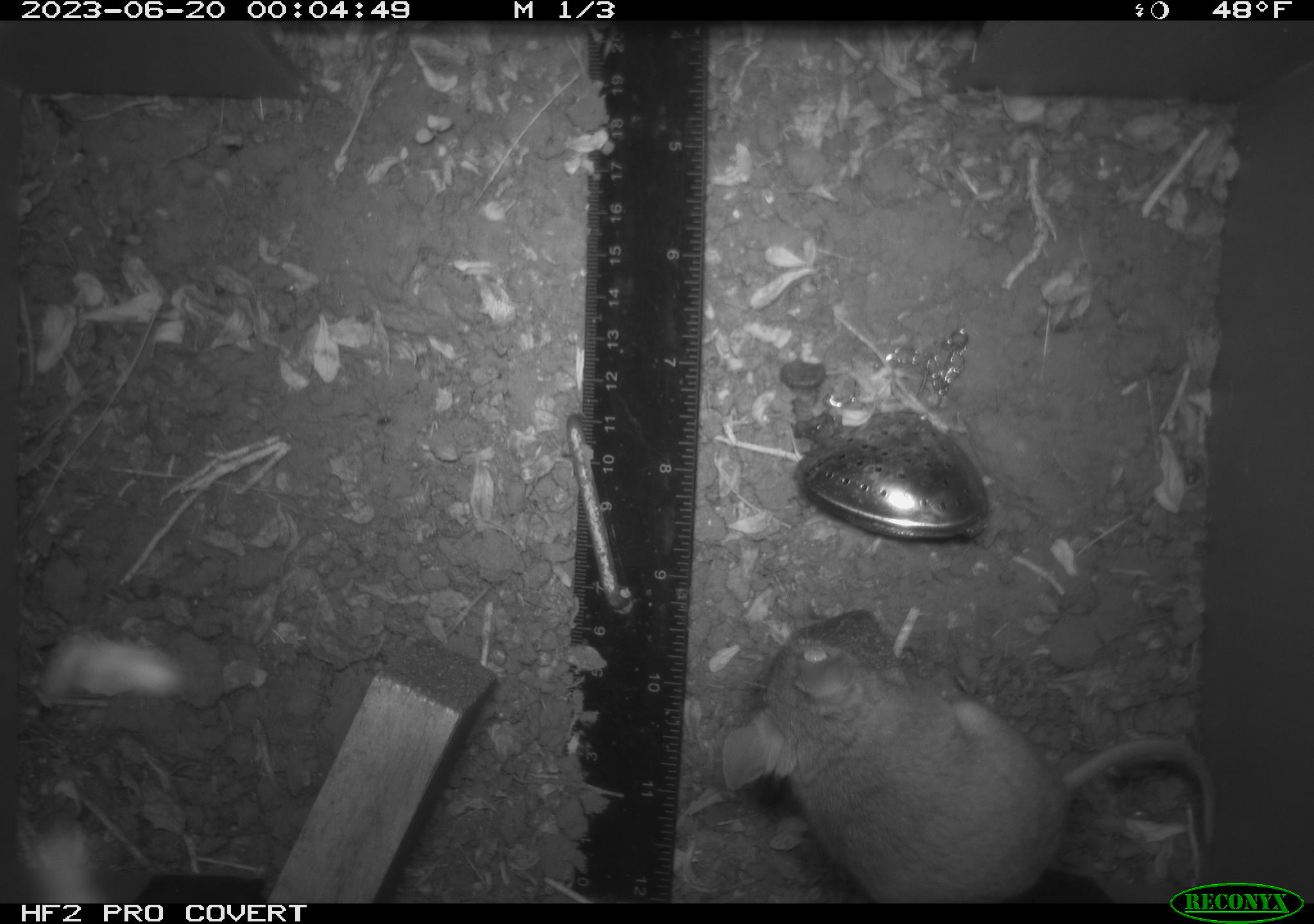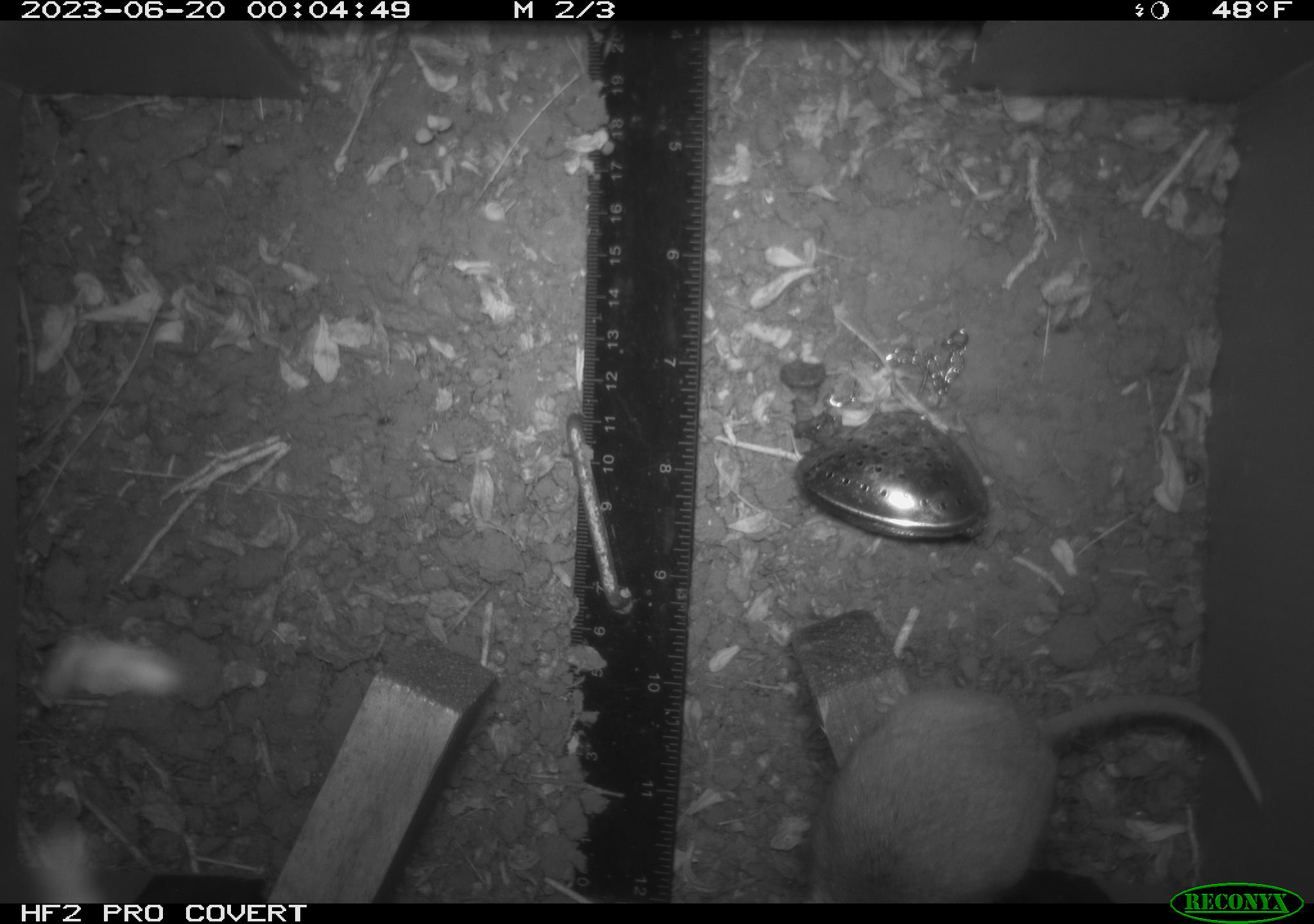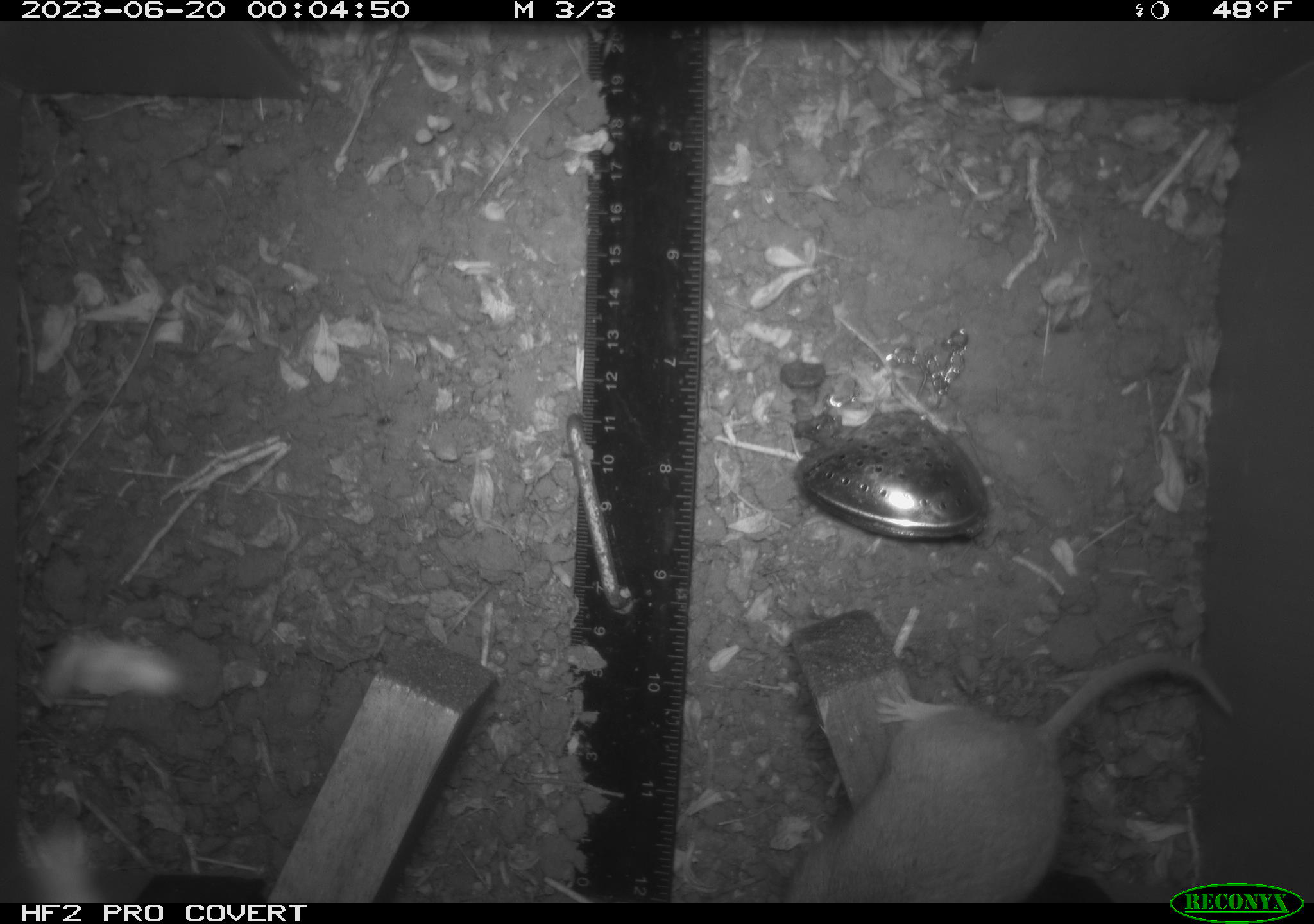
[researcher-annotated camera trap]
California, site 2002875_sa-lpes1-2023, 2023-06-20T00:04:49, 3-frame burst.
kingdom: Animalia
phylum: Chordata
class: Mammalia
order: Rodentia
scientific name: Rodentia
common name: mouse species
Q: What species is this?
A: Mouse species (Rodentia).